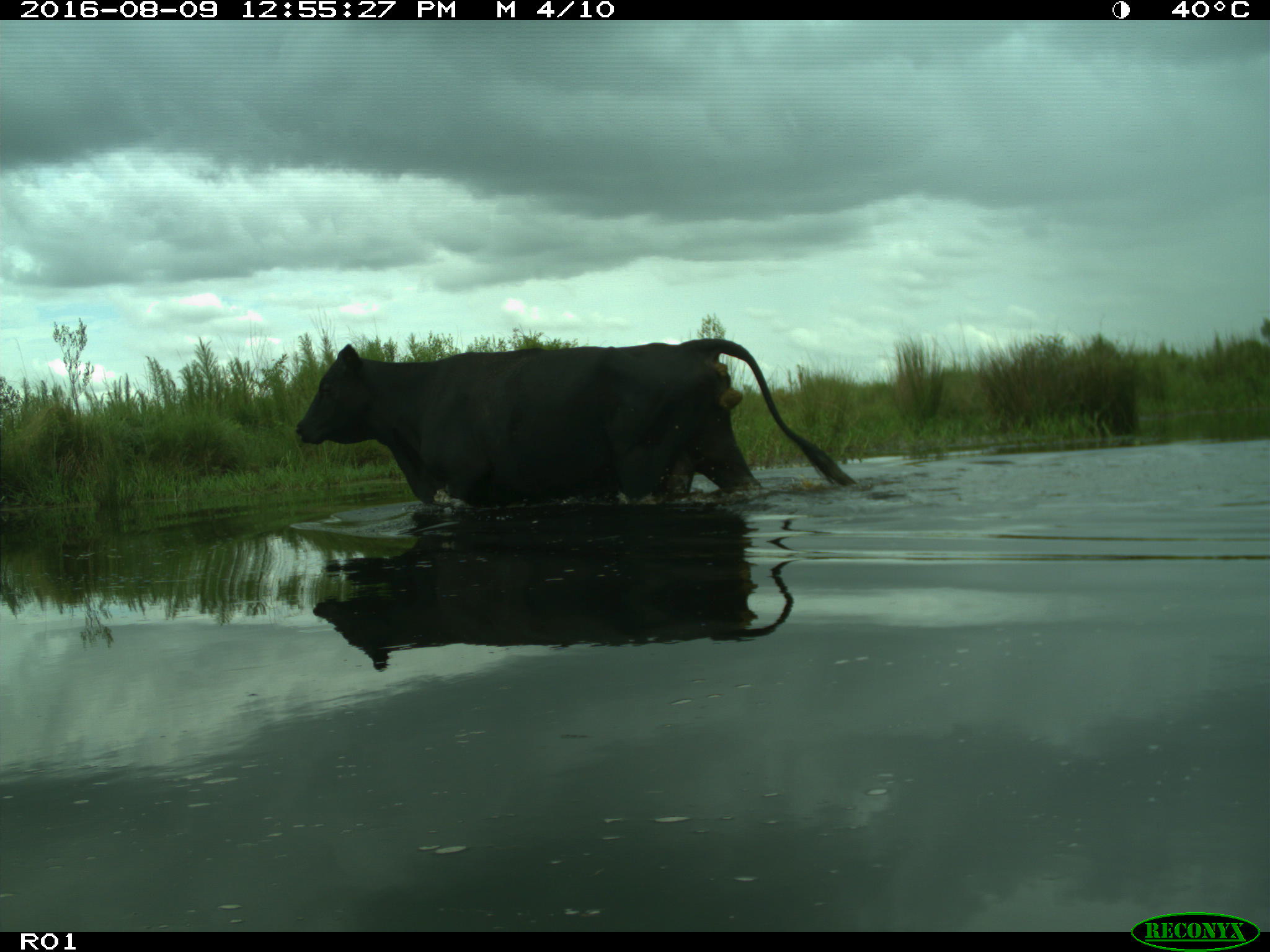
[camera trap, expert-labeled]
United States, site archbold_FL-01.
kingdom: Animalia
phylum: Chordata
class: Mammalia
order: Artiodactyla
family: Bovidae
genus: Bos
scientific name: Bos taurus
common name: domestic cow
Bos taurus (domestic cow).